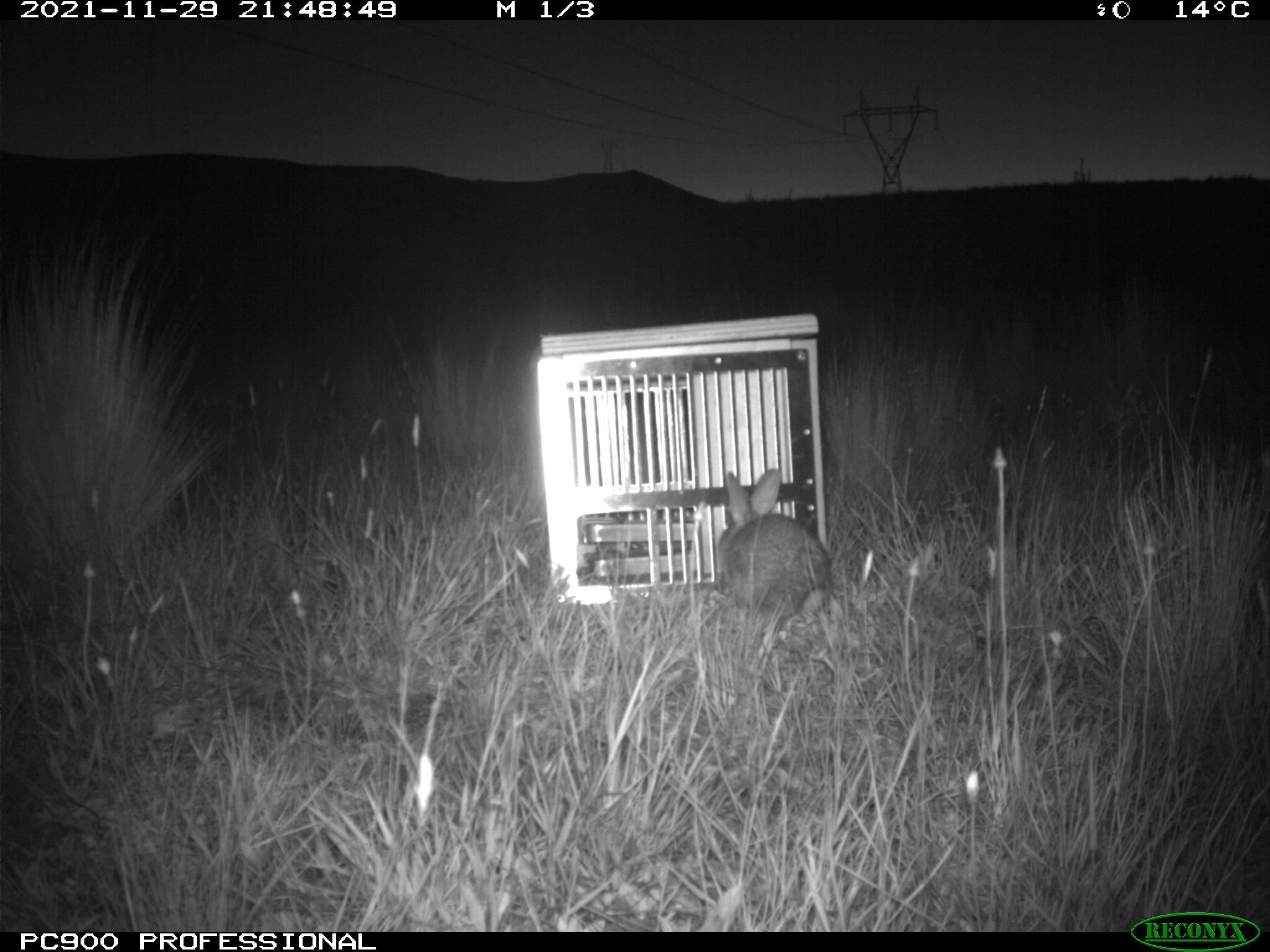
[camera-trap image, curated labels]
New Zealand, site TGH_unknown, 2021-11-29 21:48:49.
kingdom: Animalia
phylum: Chordata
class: Mammalia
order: Lagomorpha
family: Leporidae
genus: Oryctolagus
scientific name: Oryctolagus cuniculus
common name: european rabbit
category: rabbit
Rabbit (european rabbit) (Oryctolagus cuniculus).